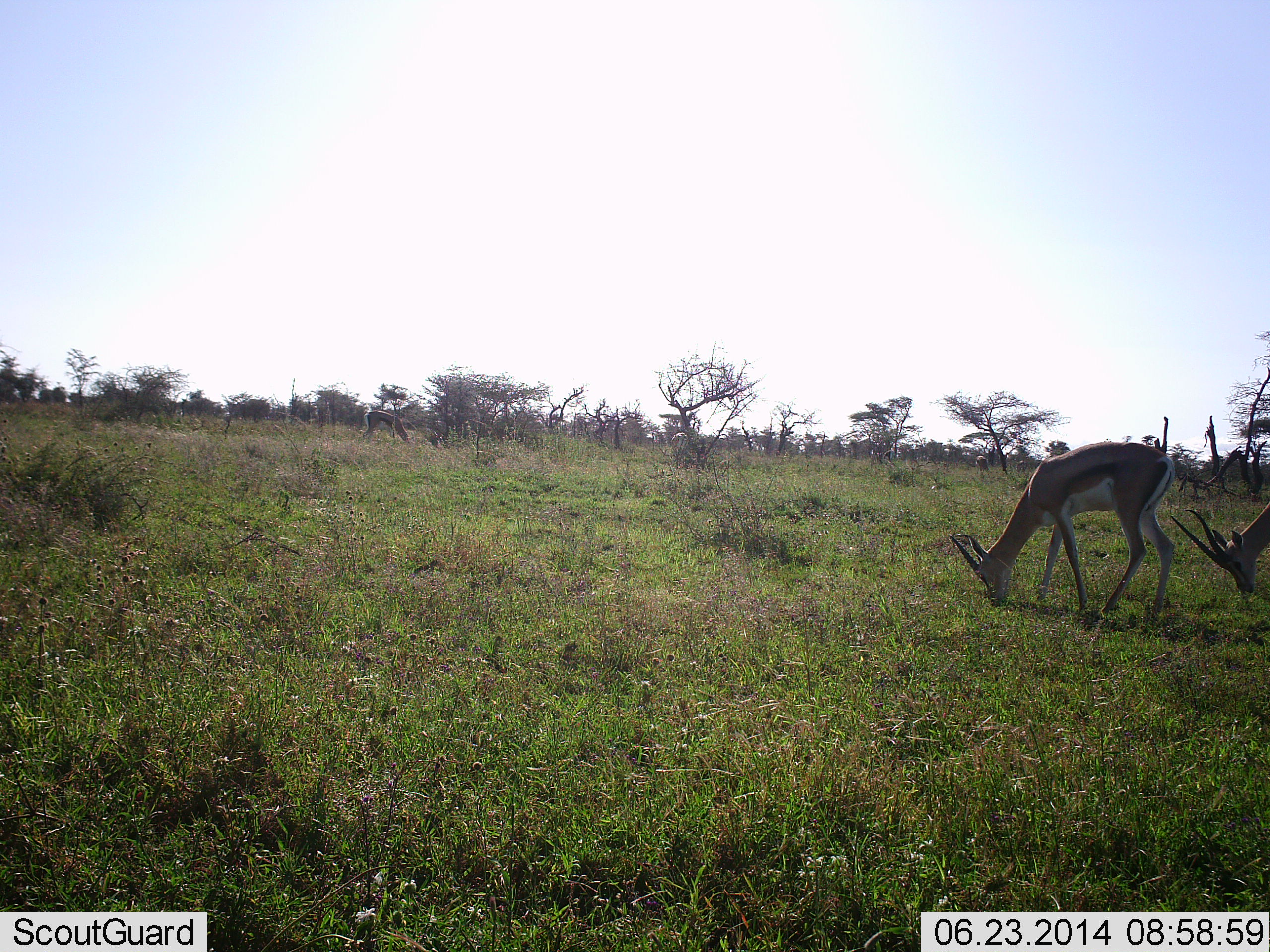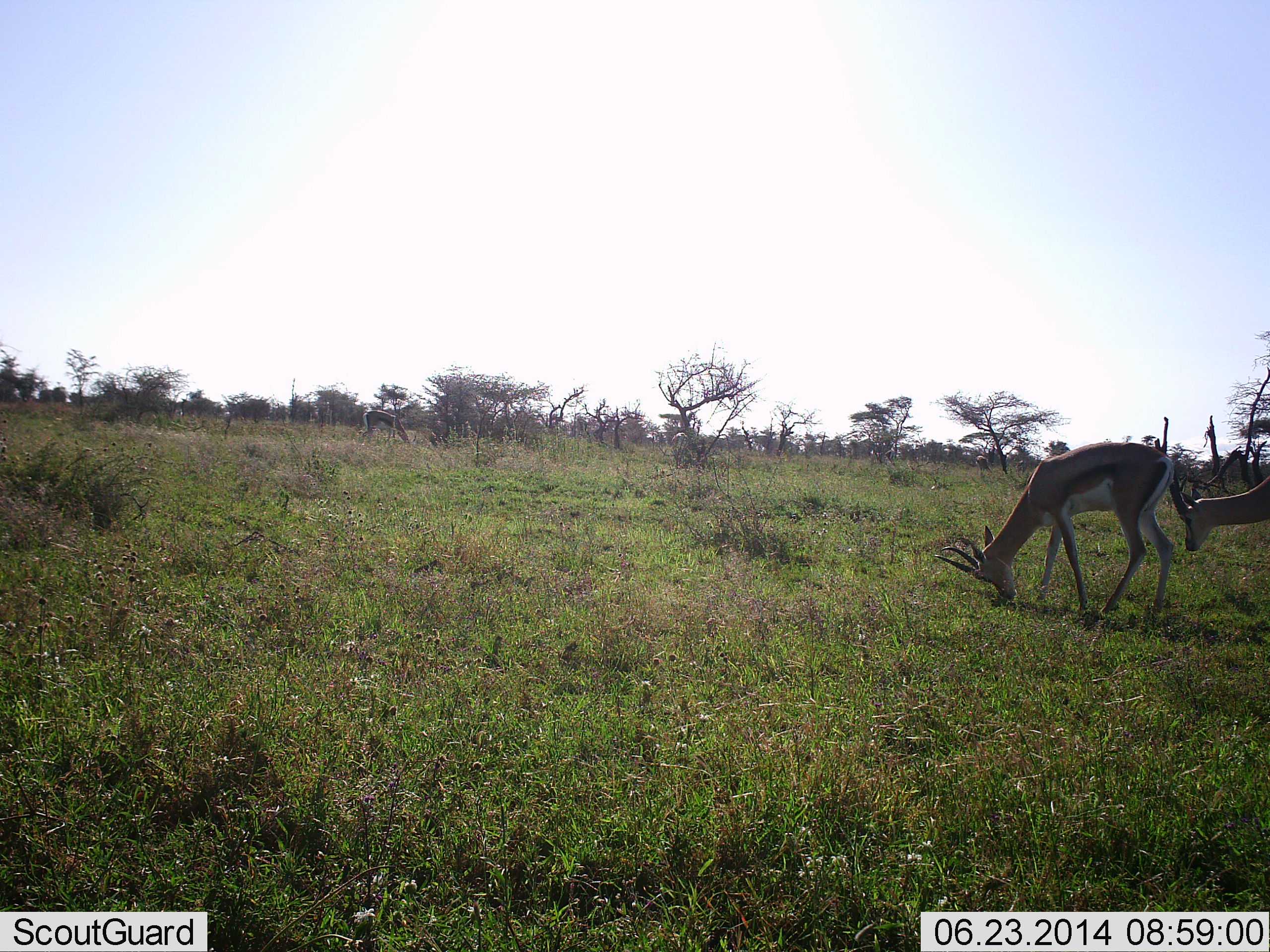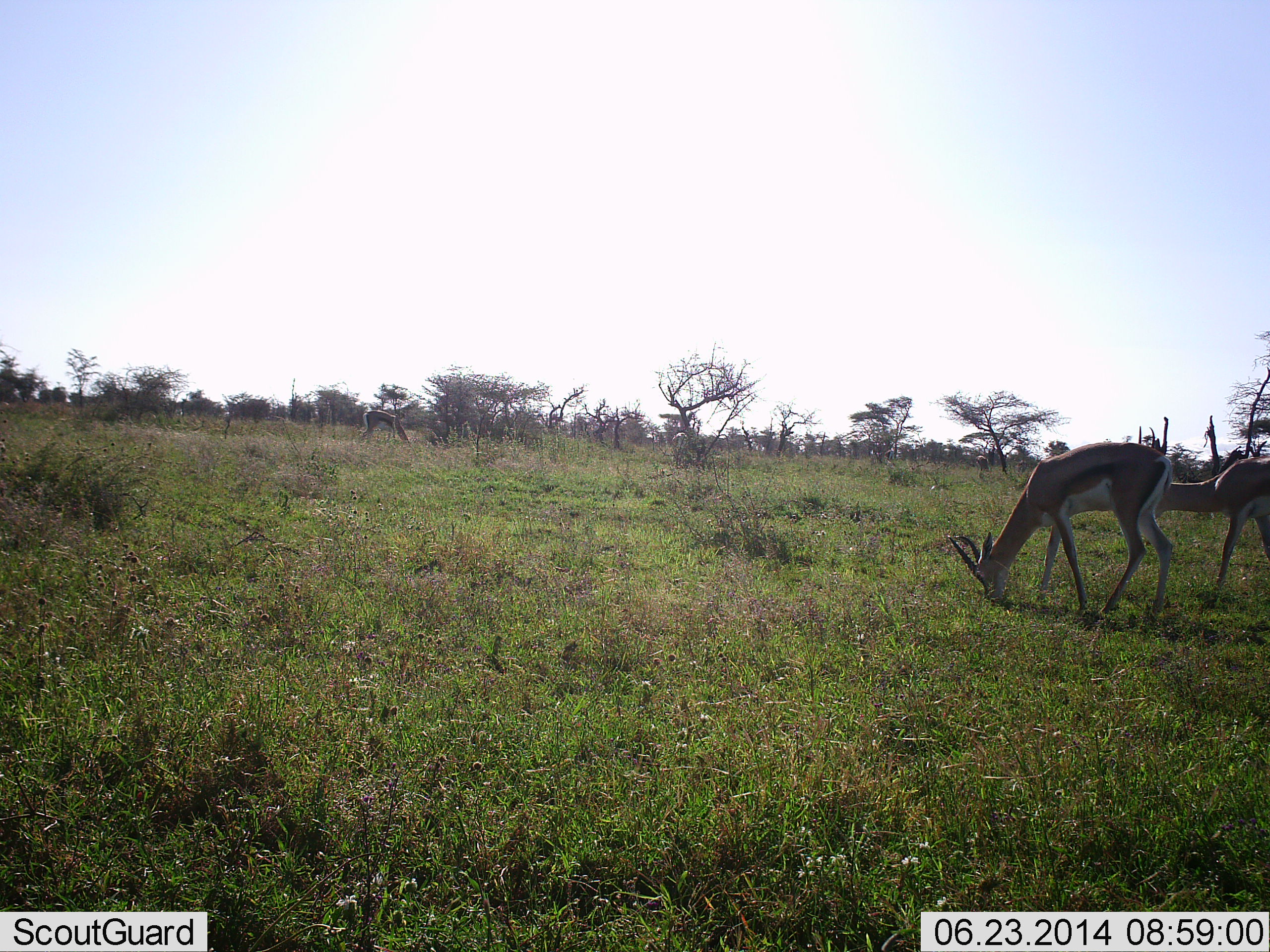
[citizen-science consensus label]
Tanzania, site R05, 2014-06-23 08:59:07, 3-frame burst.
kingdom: Animalia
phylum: Chordata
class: Mammalia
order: Artiodactyla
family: Bovidae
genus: Eudorcas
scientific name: Eudorcas thomsonii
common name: thomson's gazelle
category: gazellethomsons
Gazellethomsons (thomson's gazelle) (Eudorcas thomsonii), count 2. Behavior (volunteer vote fractions): standing 30%, resting 0%, moving 10%, interacting 0%. Young present (vote fraction): 0%. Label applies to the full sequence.